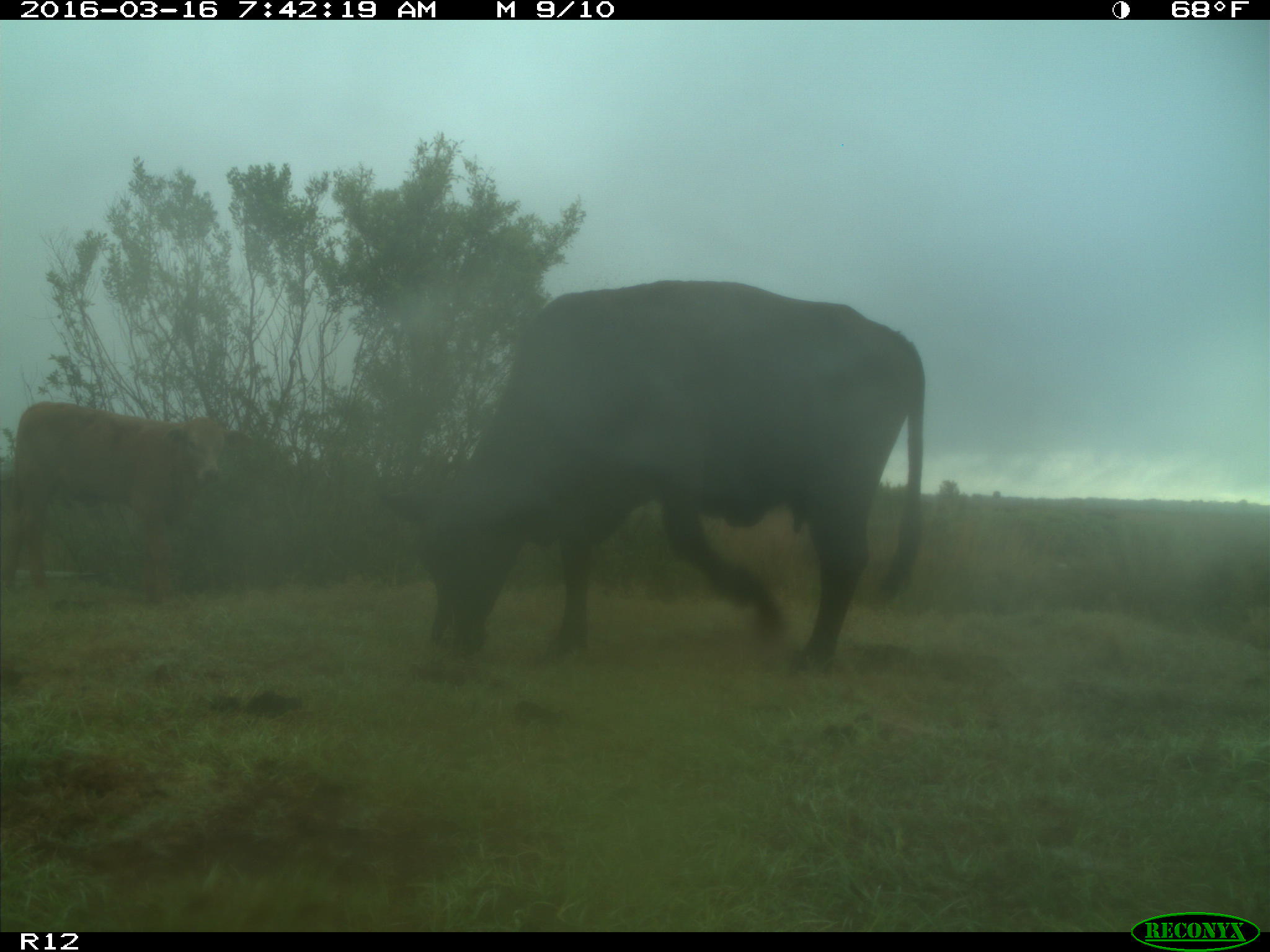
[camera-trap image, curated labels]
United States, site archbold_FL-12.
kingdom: Animalia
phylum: Chordata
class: Mammalia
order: Artiodactyla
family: Bovidae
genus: Bos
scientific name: Bos taurus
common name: domestic cow